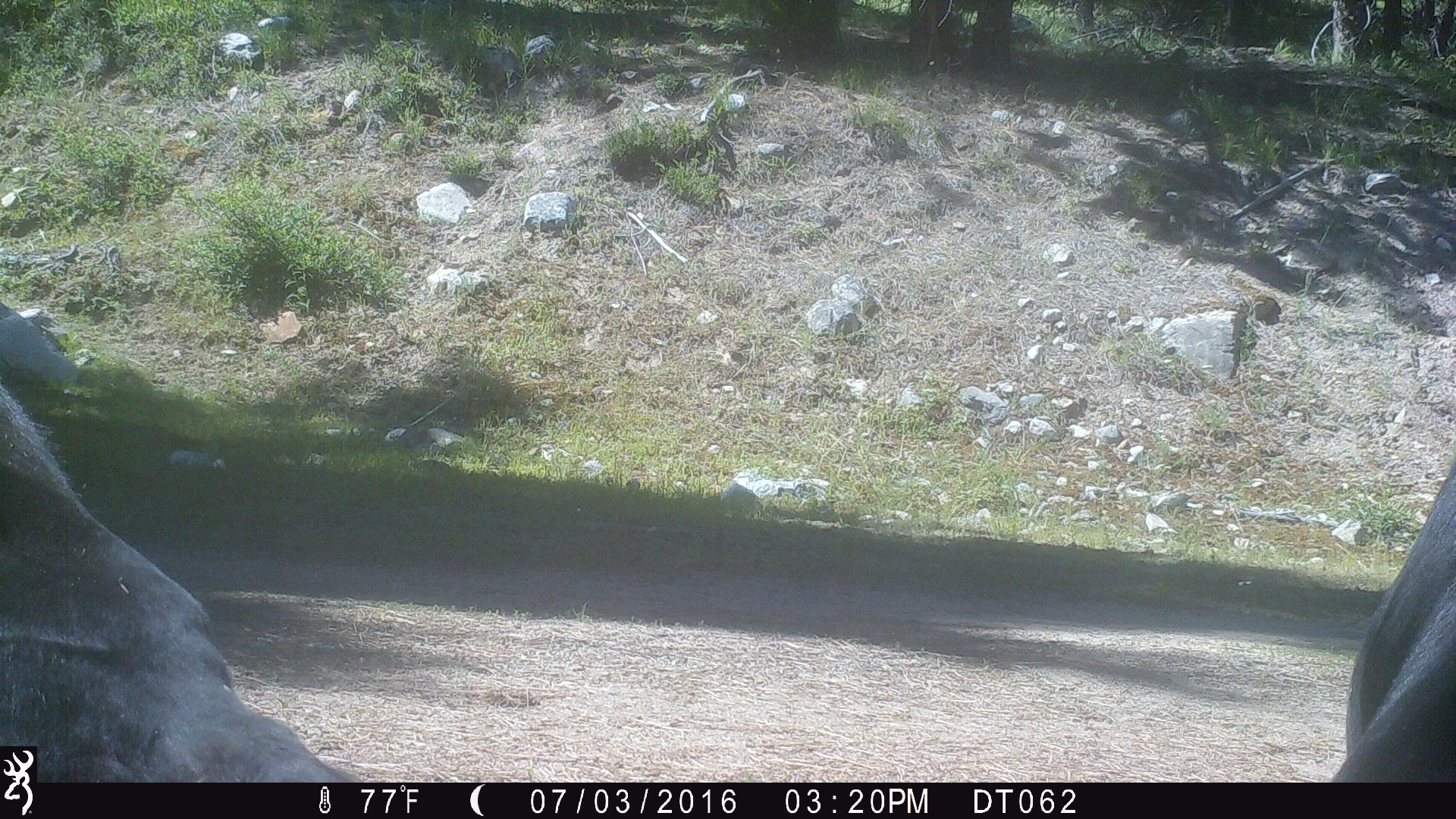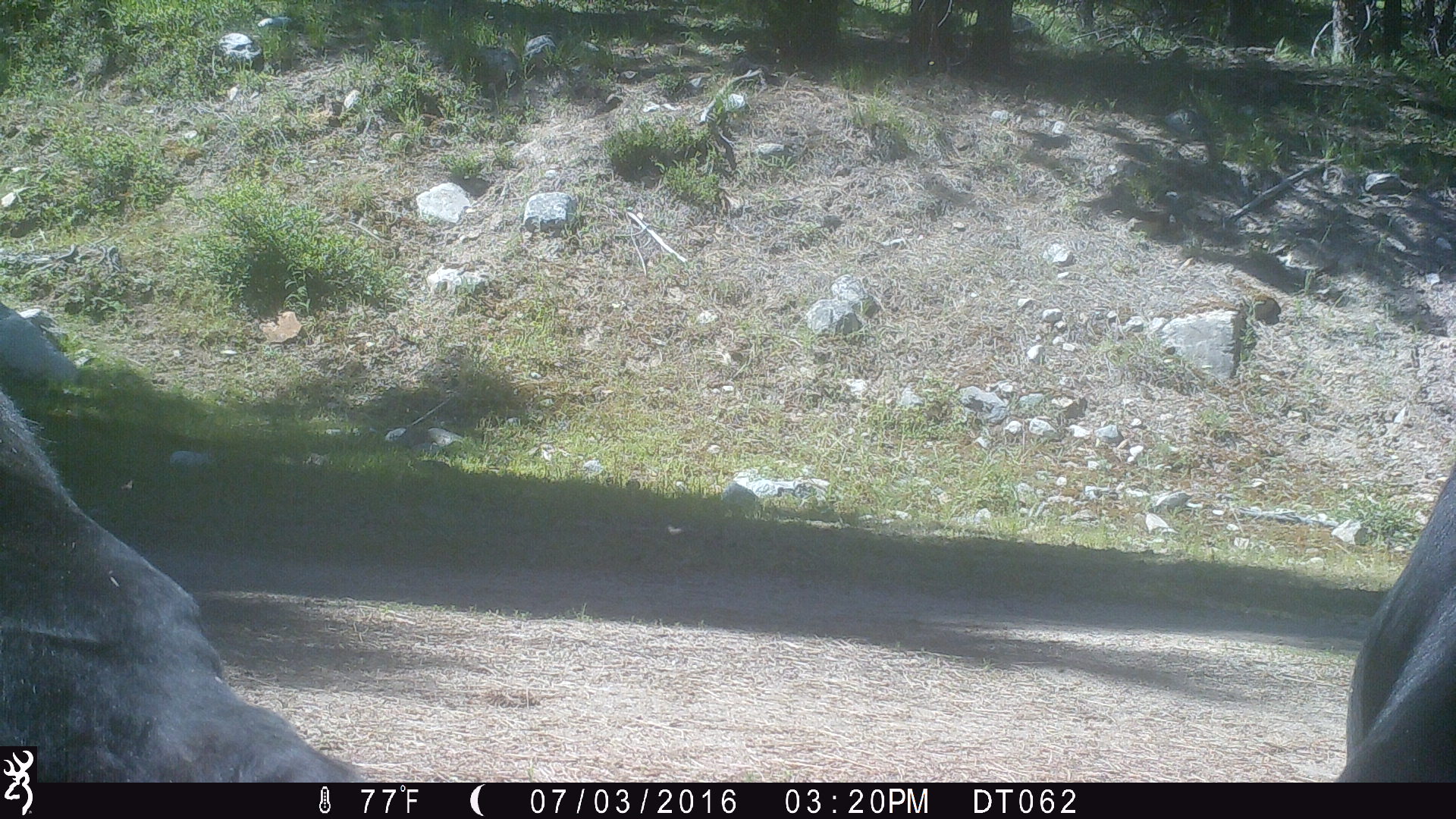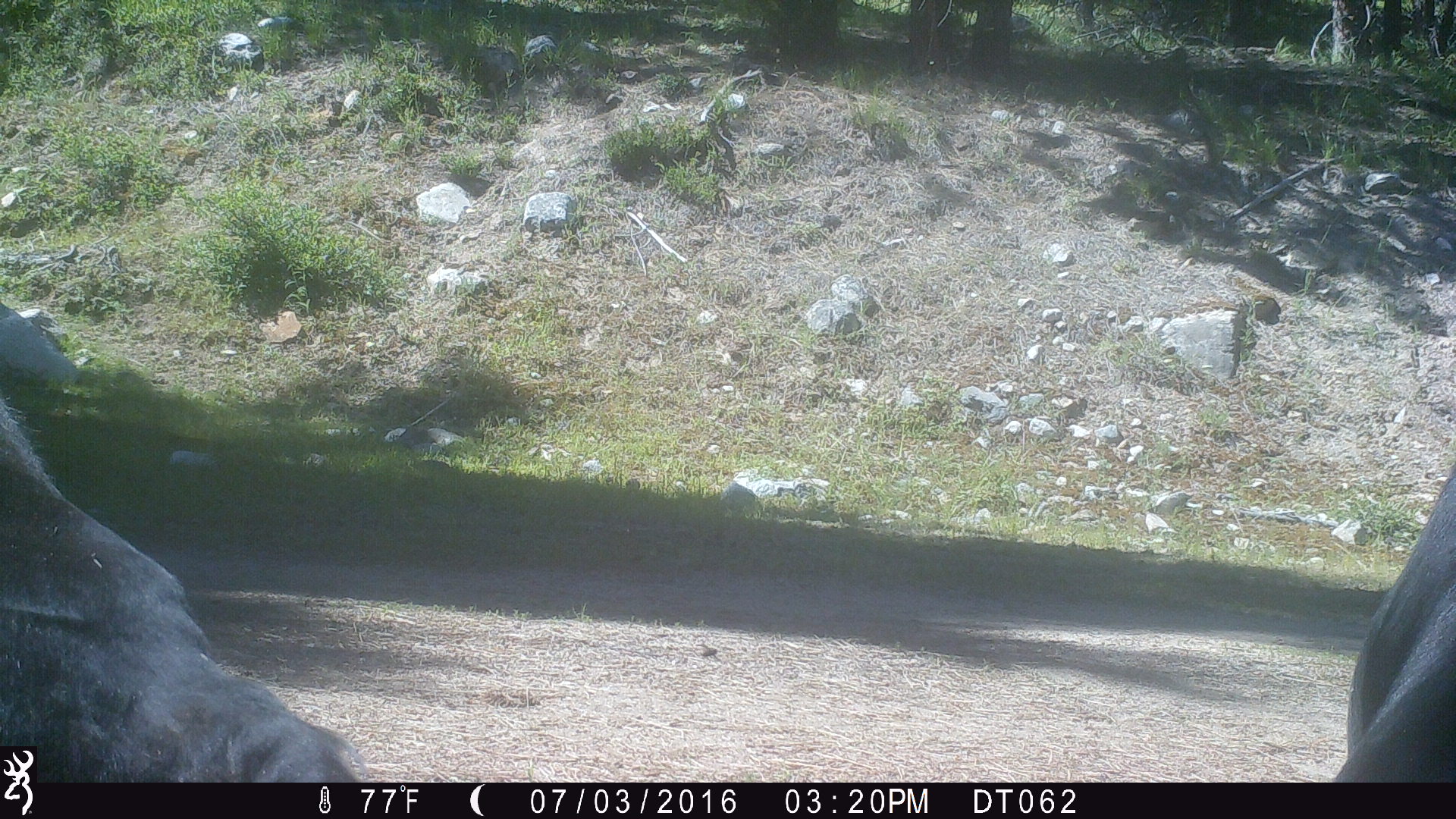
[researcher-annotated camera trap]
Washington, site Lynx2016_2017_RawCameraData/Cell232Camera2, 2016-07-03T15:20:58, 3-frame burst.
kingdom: Animalia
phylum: Chordata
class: Mammalia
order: Artiodactyla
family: Bovidae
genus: Bos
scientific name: Bos taurus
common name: domestic cattle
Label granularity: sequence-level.